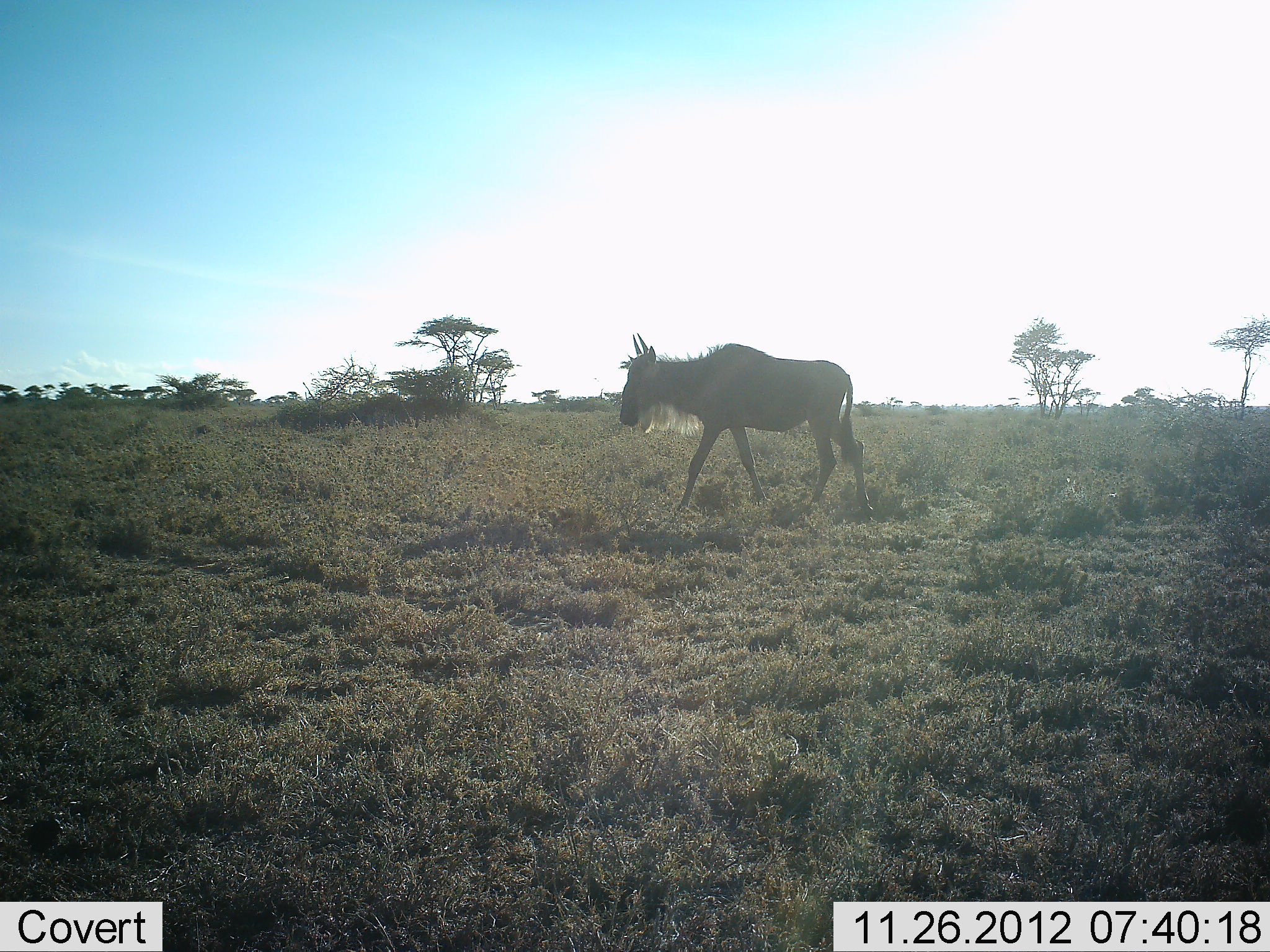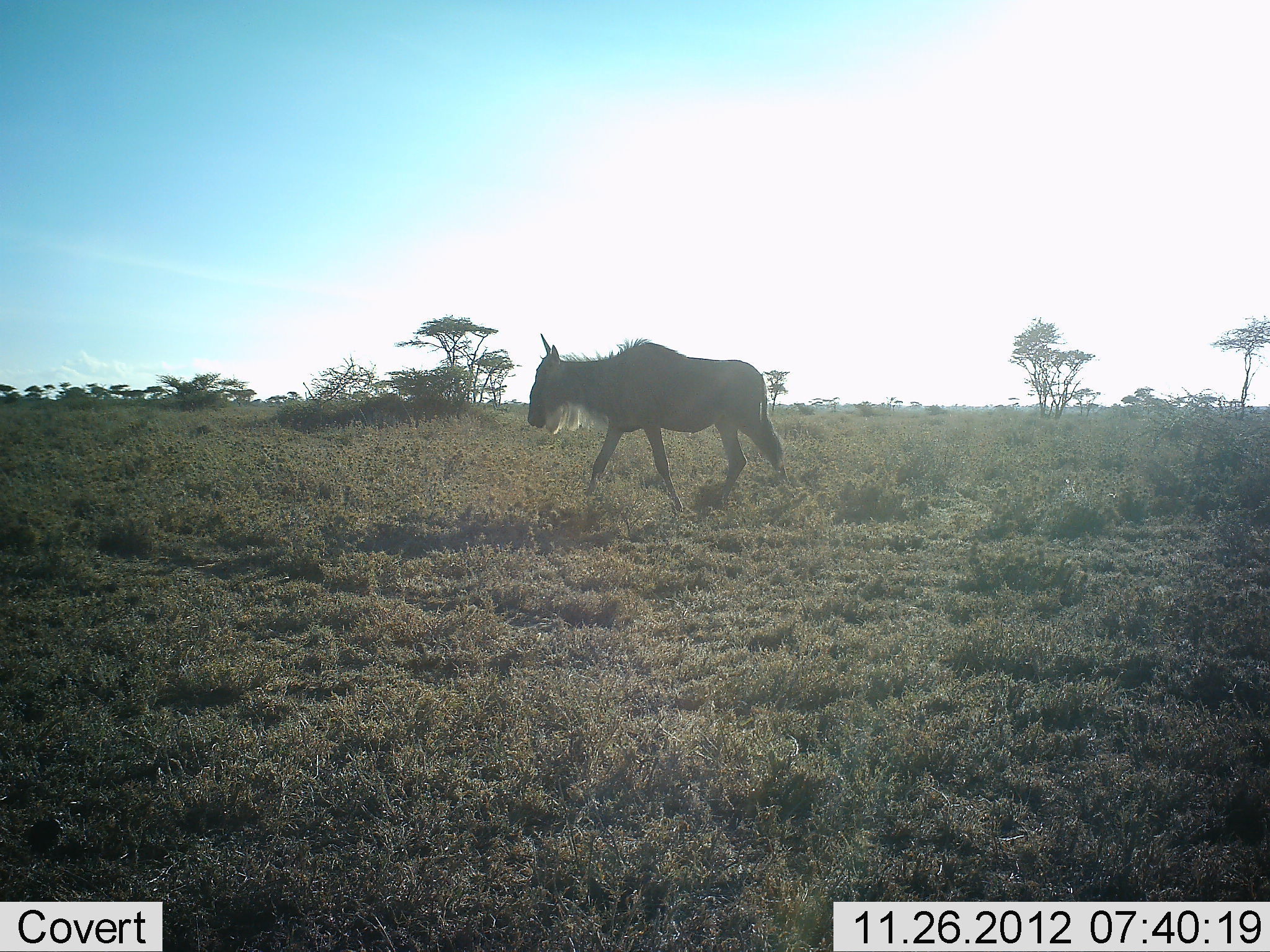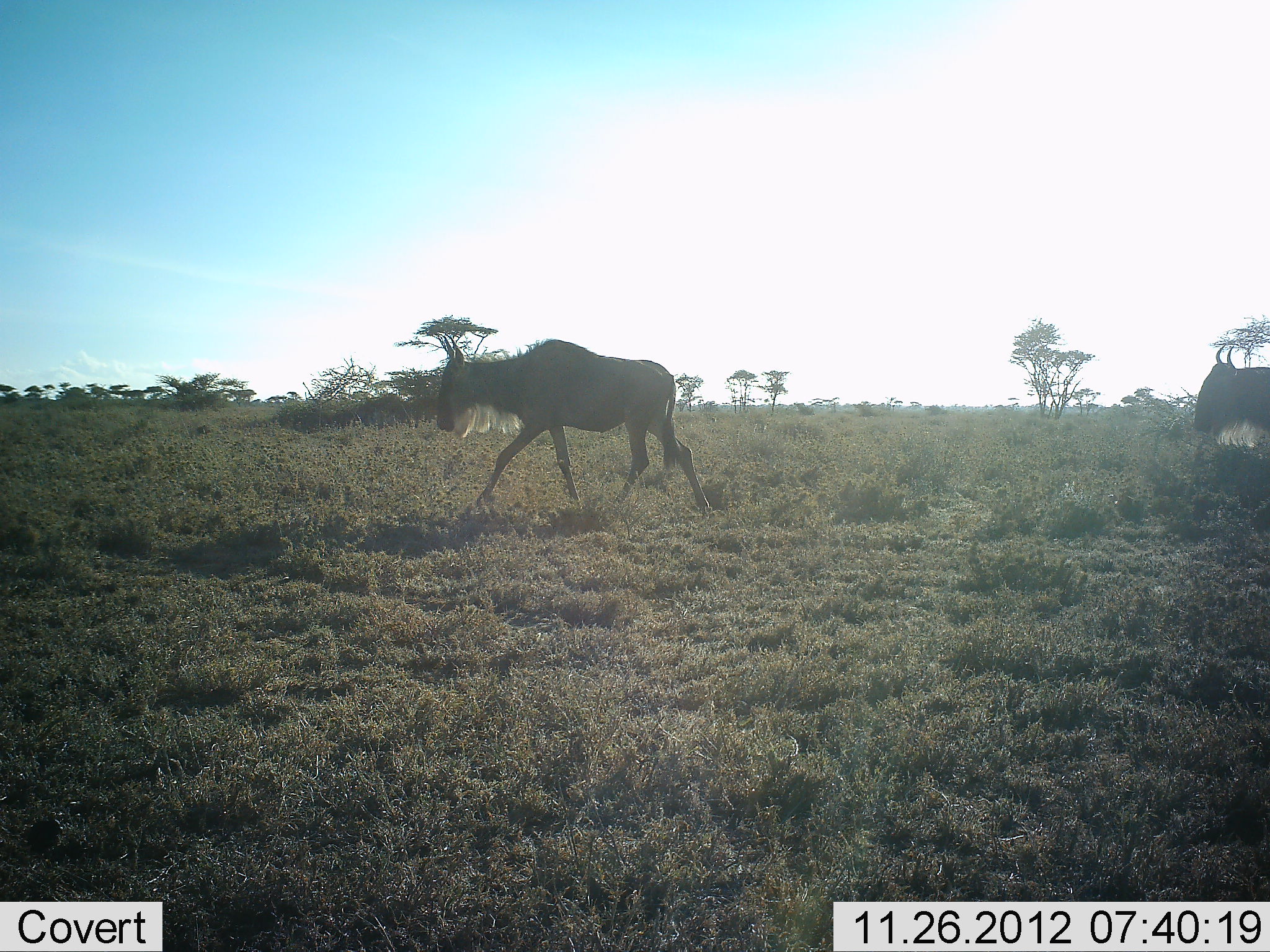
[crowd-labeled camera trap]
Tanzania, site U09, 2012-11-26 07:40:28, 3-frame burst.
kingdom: Animalia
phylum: Chordata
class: Mammalia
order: Artiodactyla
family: Bovidae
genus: Connochaetes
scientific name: Connochaetes taurinus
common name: blue wildebeest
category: wildebeest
Wildebeest (blue wildebeest) (Connochaetes taurinus), count 2. Behavior (volunteer vote fractions): standing 10%, resting 0%, moving 100%, interacting 0%. Young present (vote fraction): 0%. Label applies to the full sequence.